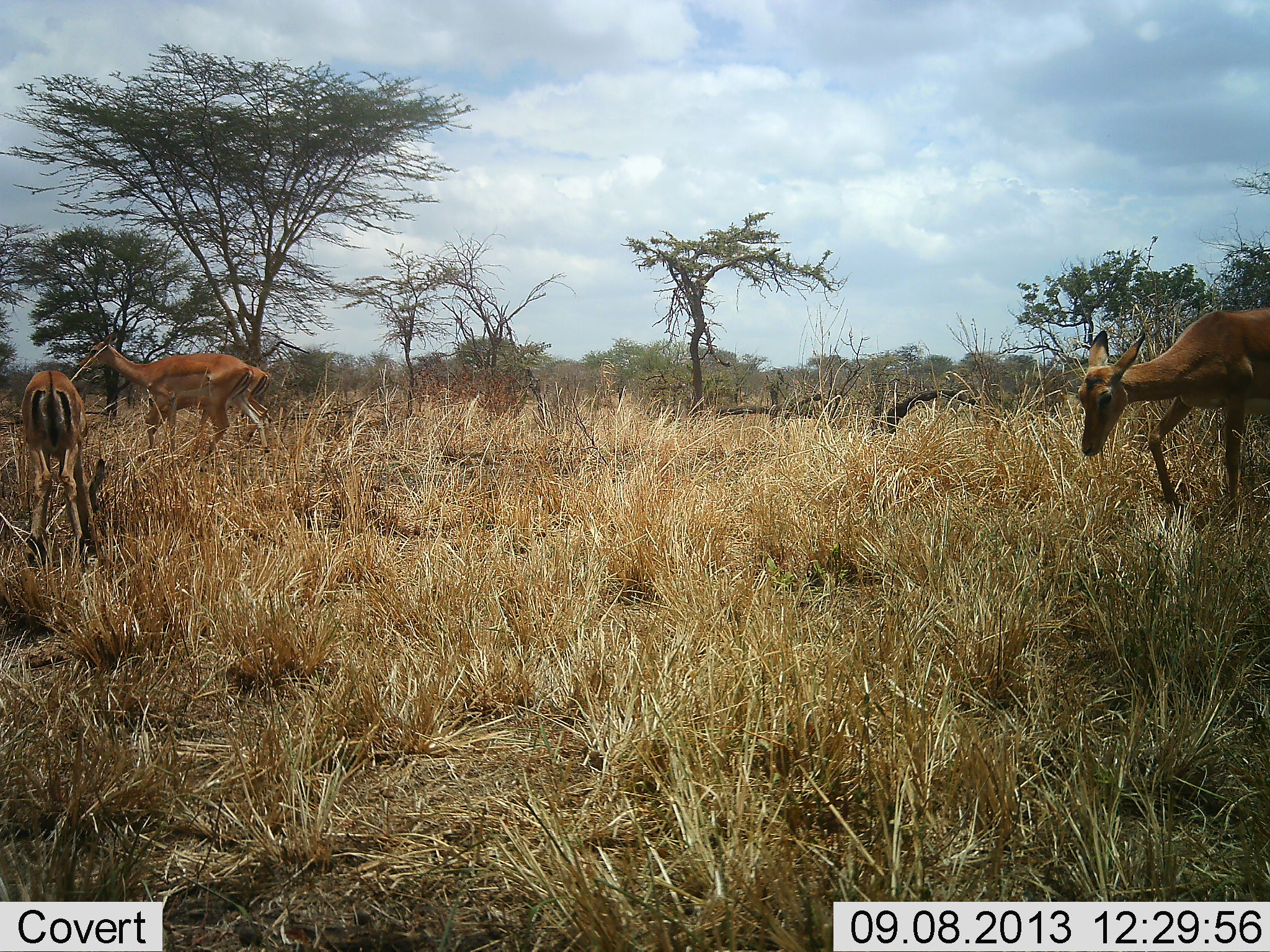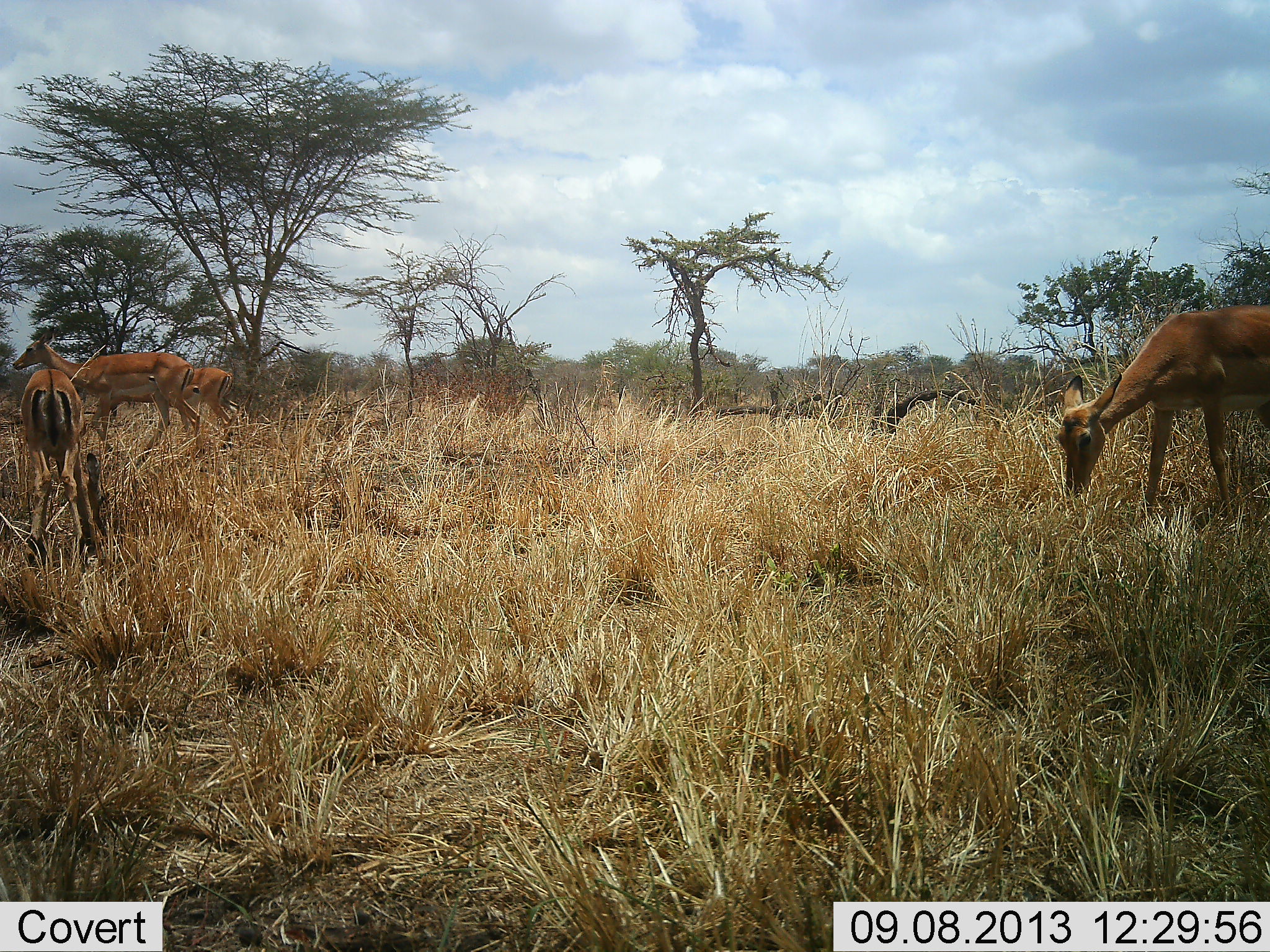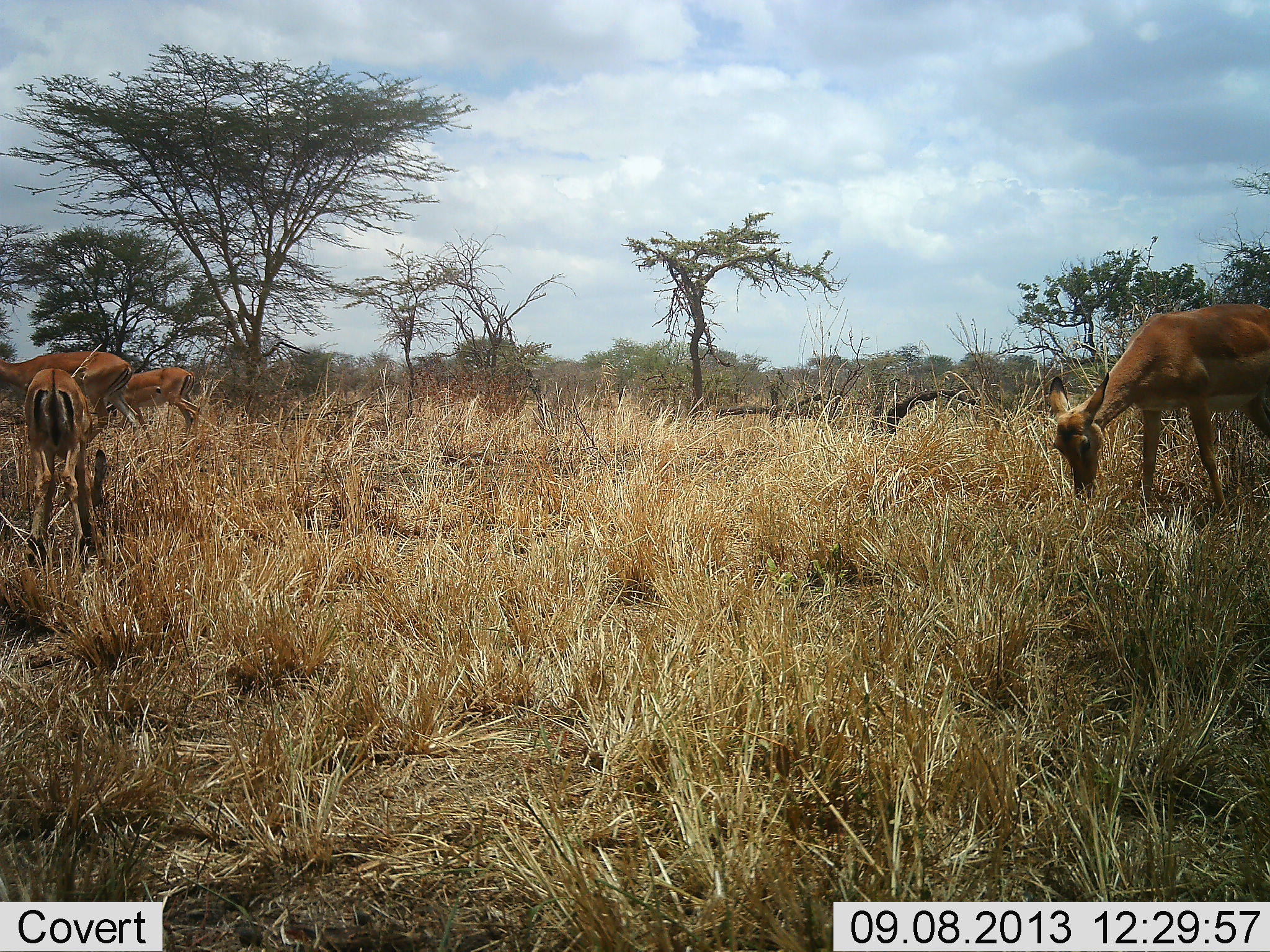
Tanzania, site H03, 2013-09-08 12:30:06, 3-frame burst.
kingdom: Animalia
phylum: Chordata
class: Mammalia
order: Artiodactyla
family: Bovidae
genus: Aepyceros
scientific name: Aepyceros melampus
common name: impala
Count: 4.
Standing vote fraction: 60%.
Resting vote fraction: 0%.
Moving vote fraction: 80%.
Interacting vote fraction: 0%.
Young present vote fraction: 0%.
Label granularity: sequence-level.